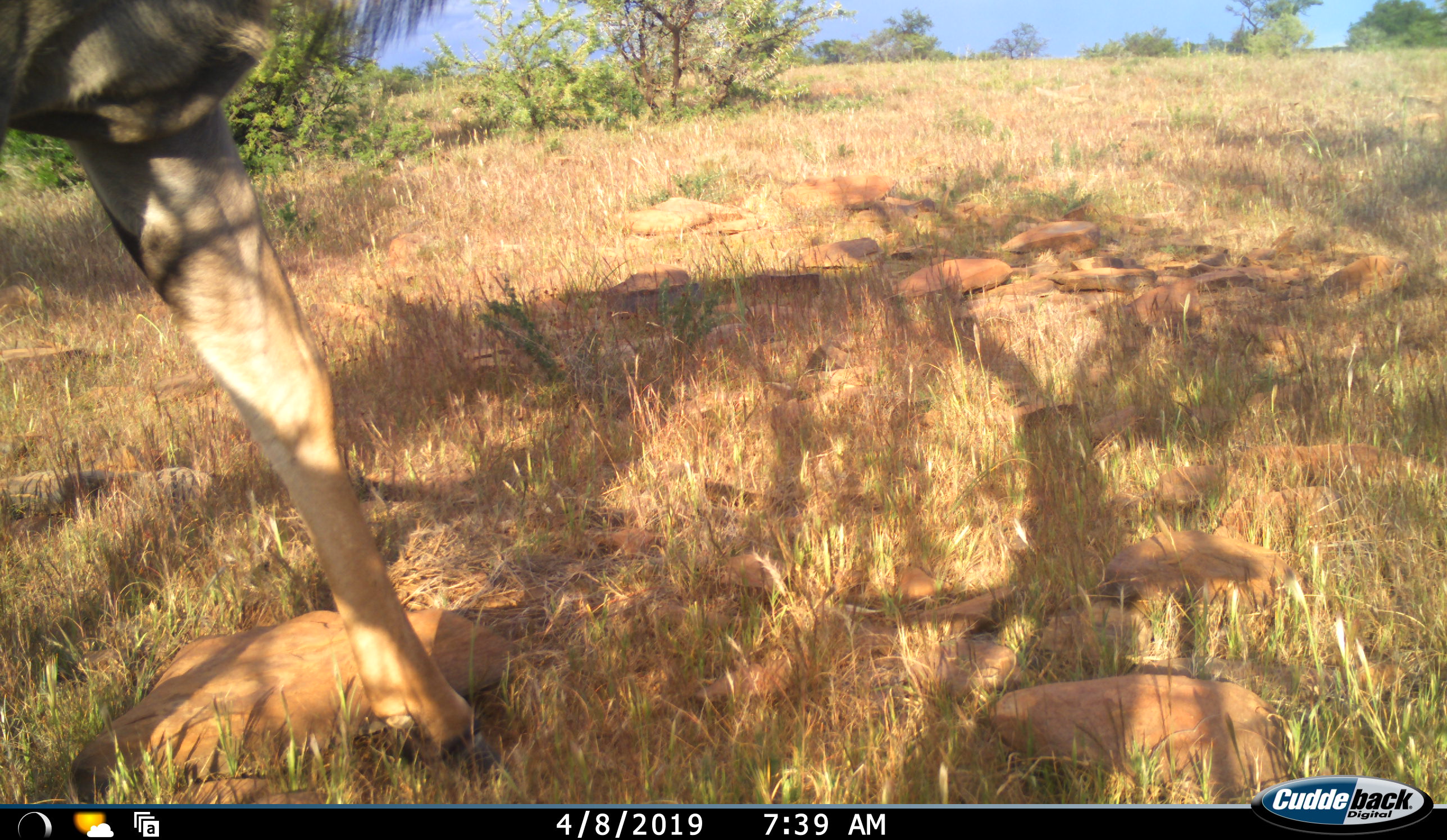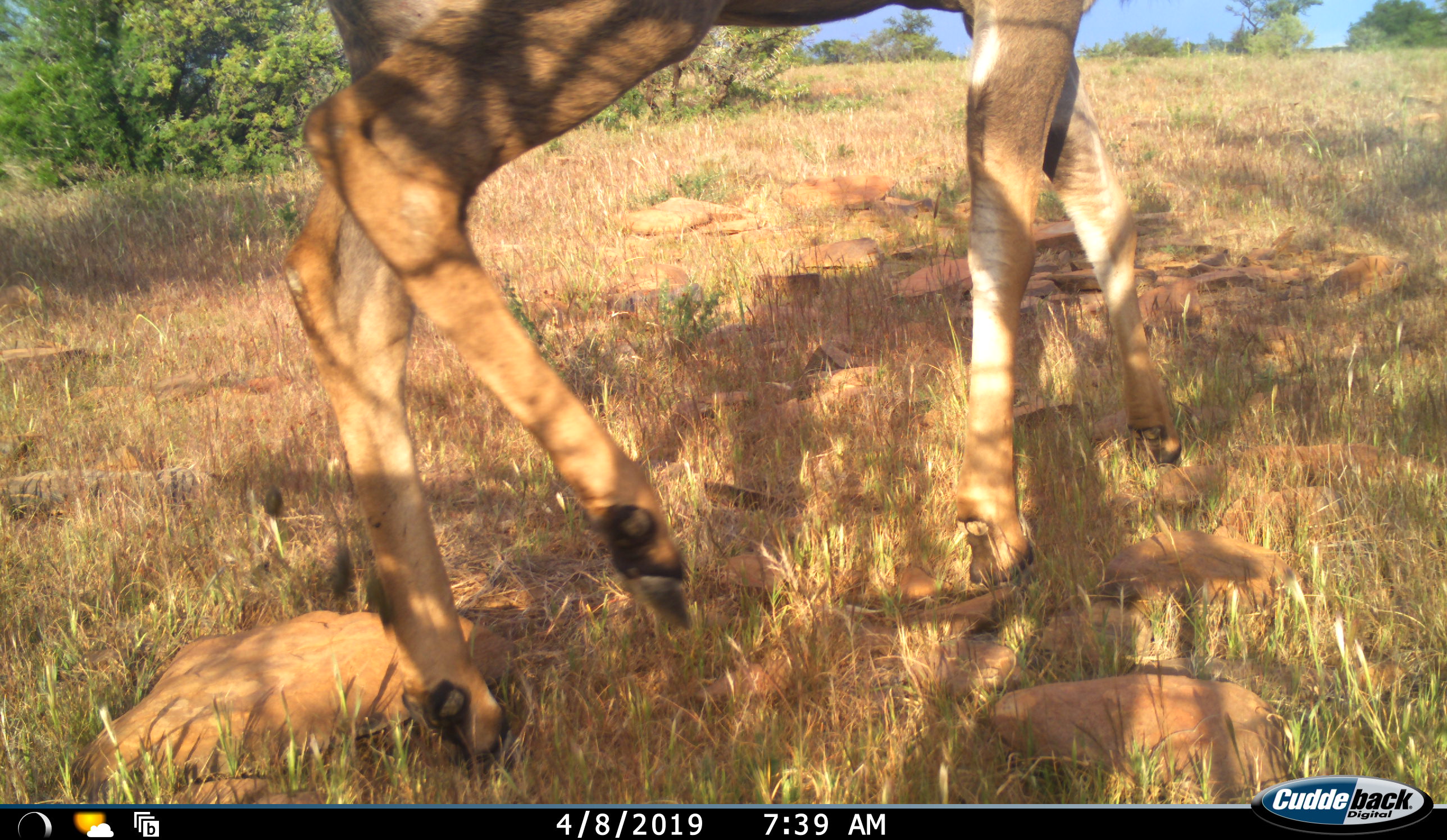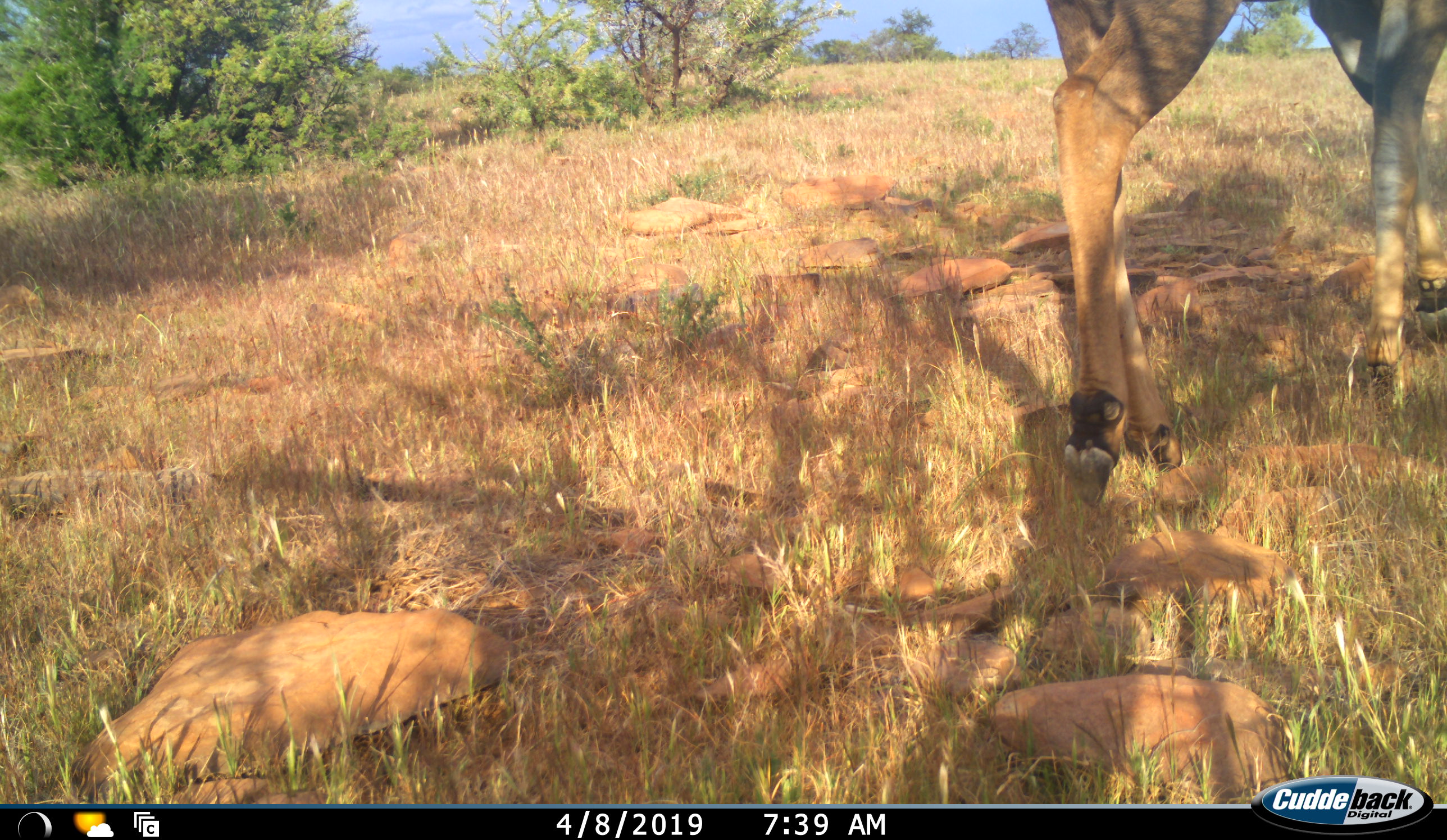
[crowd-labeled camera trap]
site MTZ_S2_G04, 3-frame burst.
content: unidentified animal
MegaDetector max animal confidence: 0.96